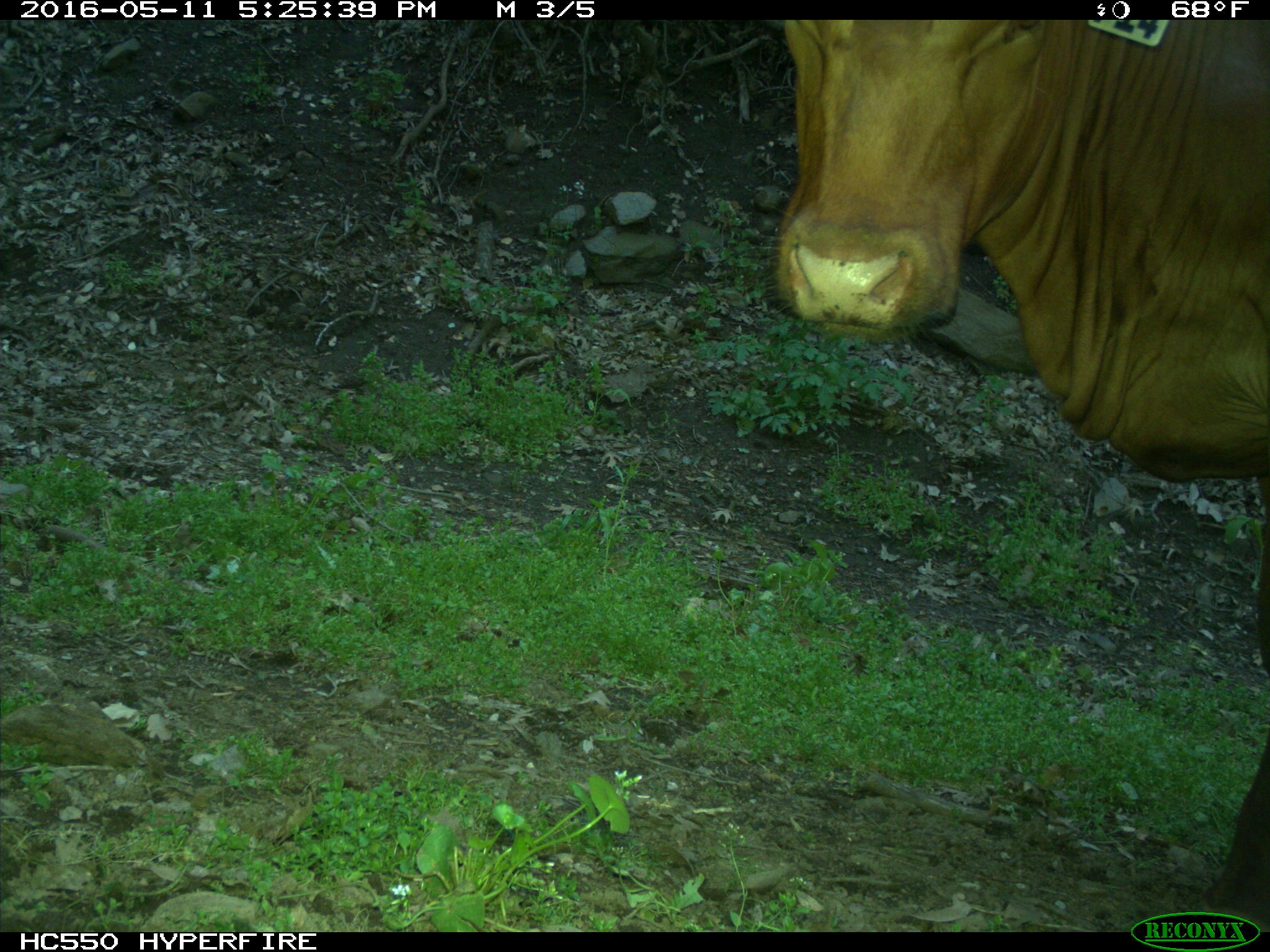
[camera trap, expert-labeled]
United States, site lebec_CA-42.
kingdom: Animalia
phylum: Chordata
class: Mammalia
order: Artiodactyla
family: Bovidae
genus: Bos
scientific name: Bos taurus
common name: domestic cow